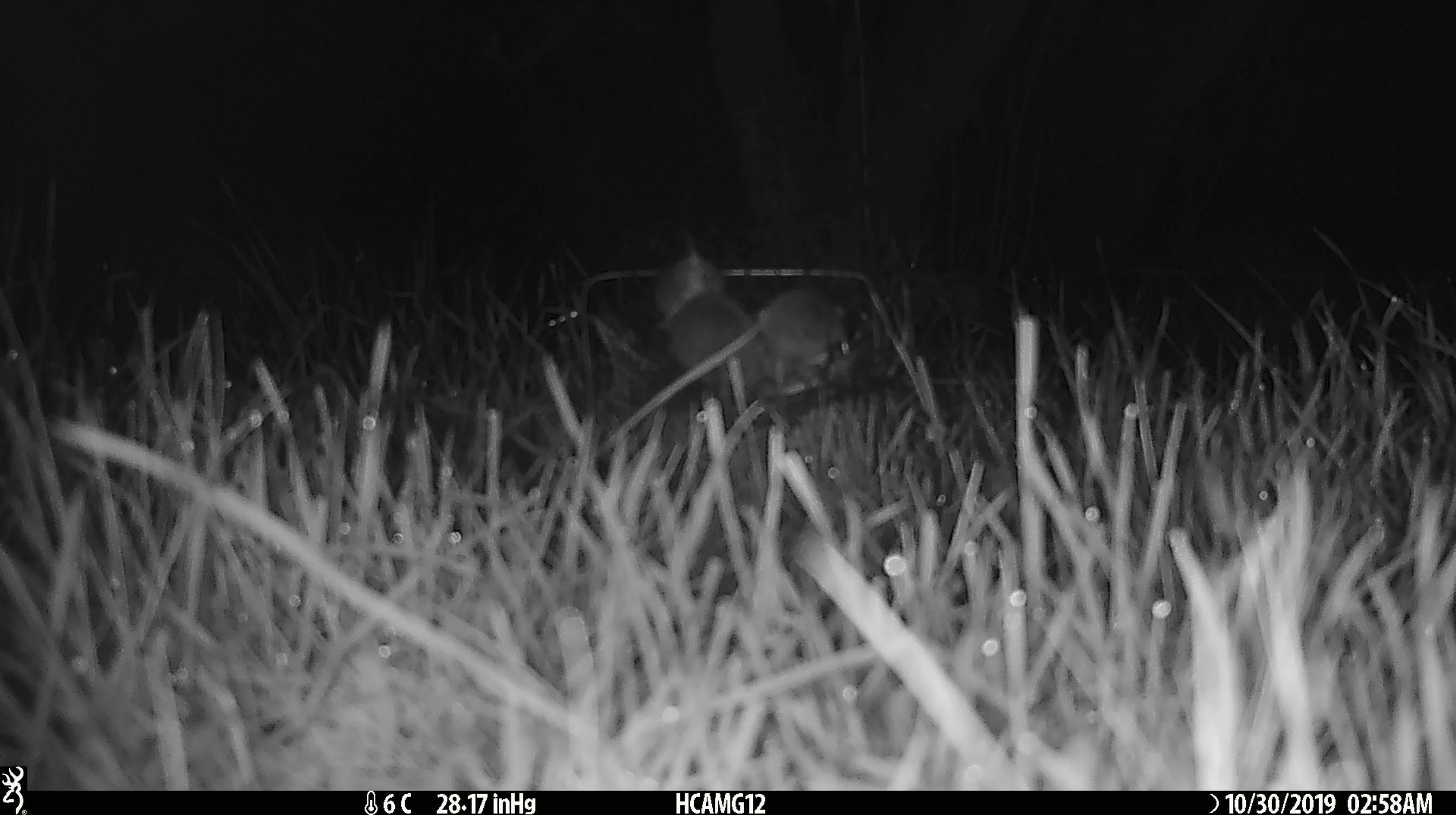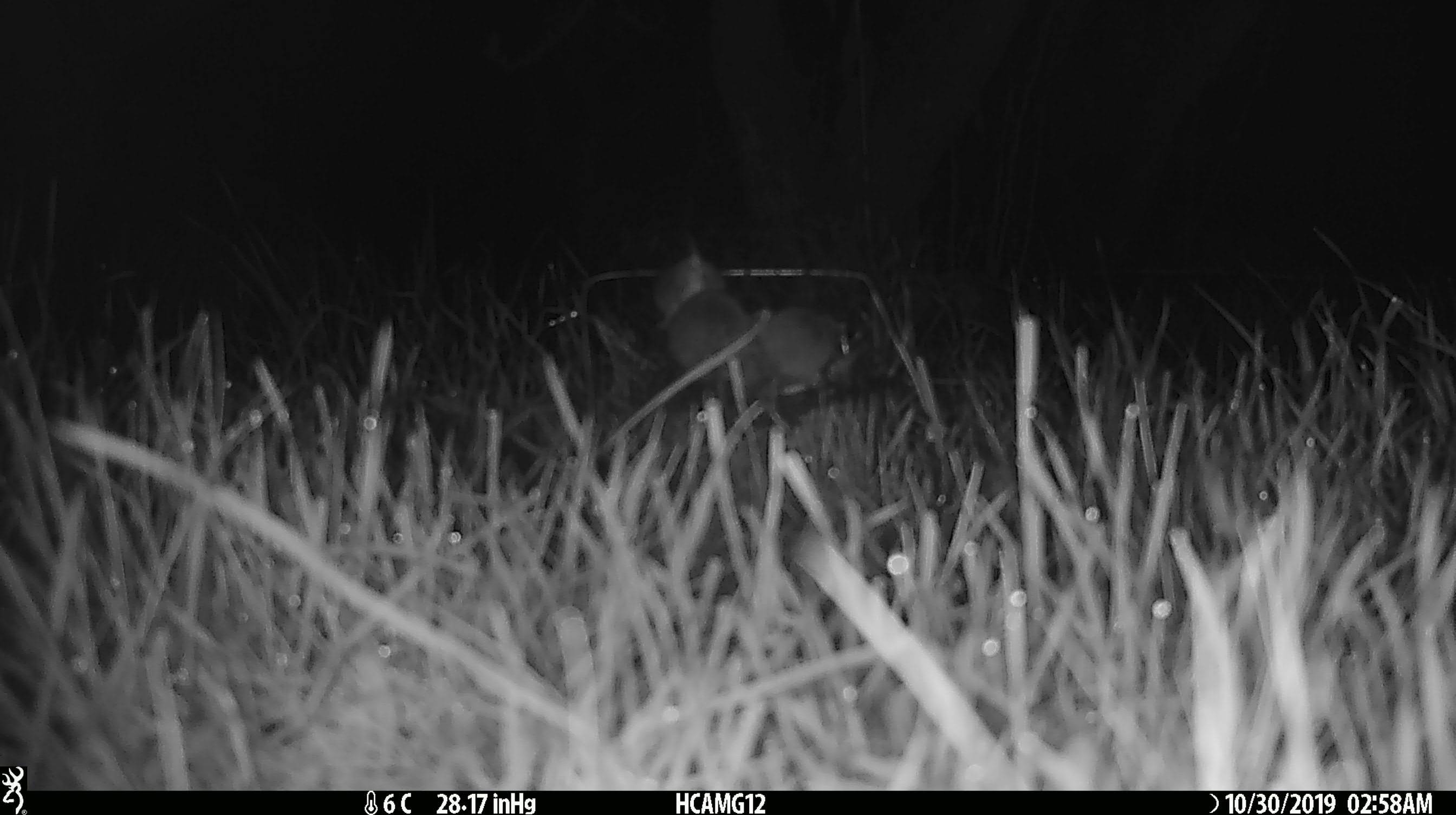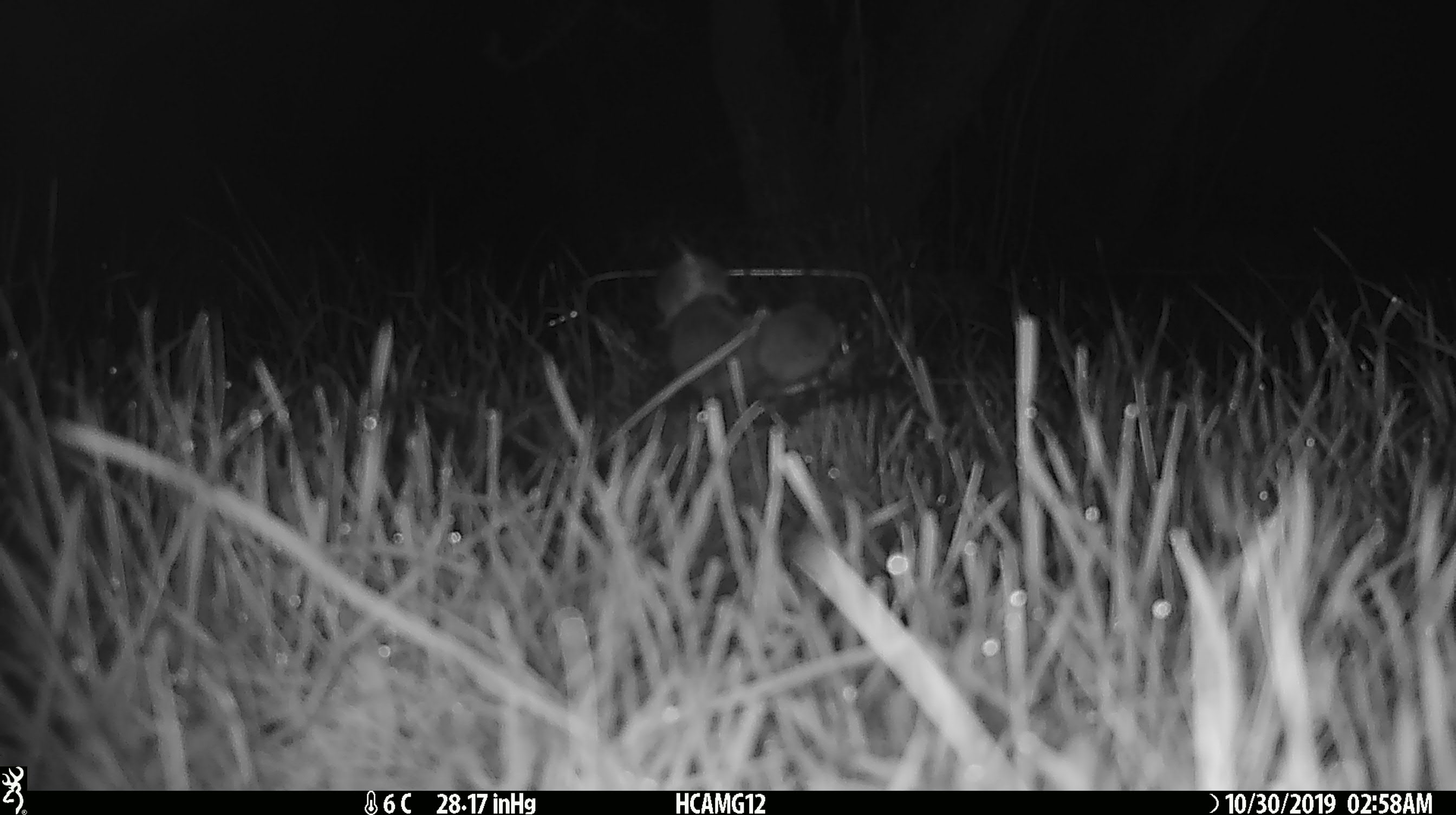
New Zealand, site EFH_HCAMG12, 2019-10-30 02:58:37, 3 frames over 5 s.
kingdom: Animalia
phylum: Chordata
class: Mammalia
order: Rodentia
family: Muridae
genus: Mus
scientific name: Mus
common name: mouse